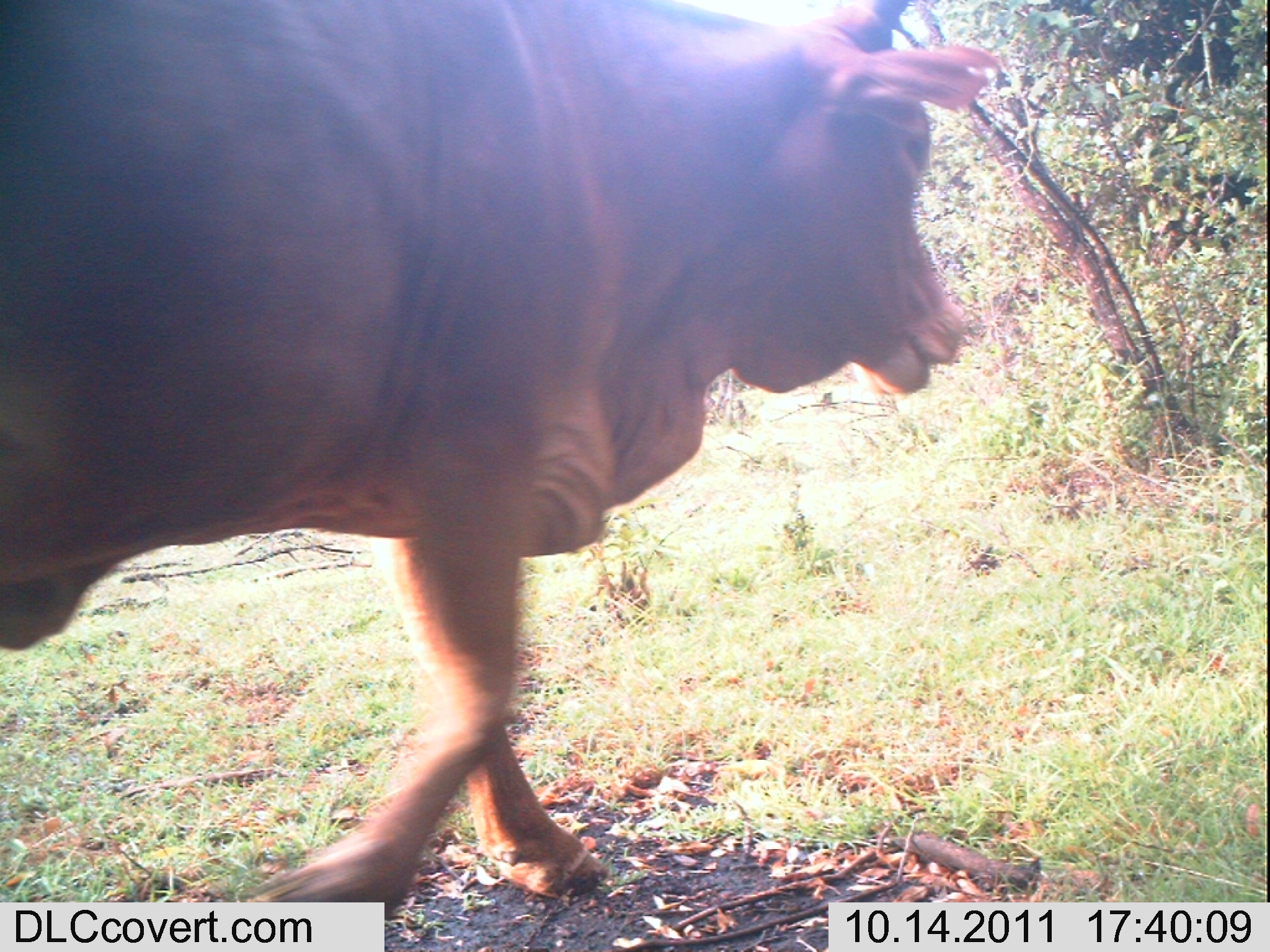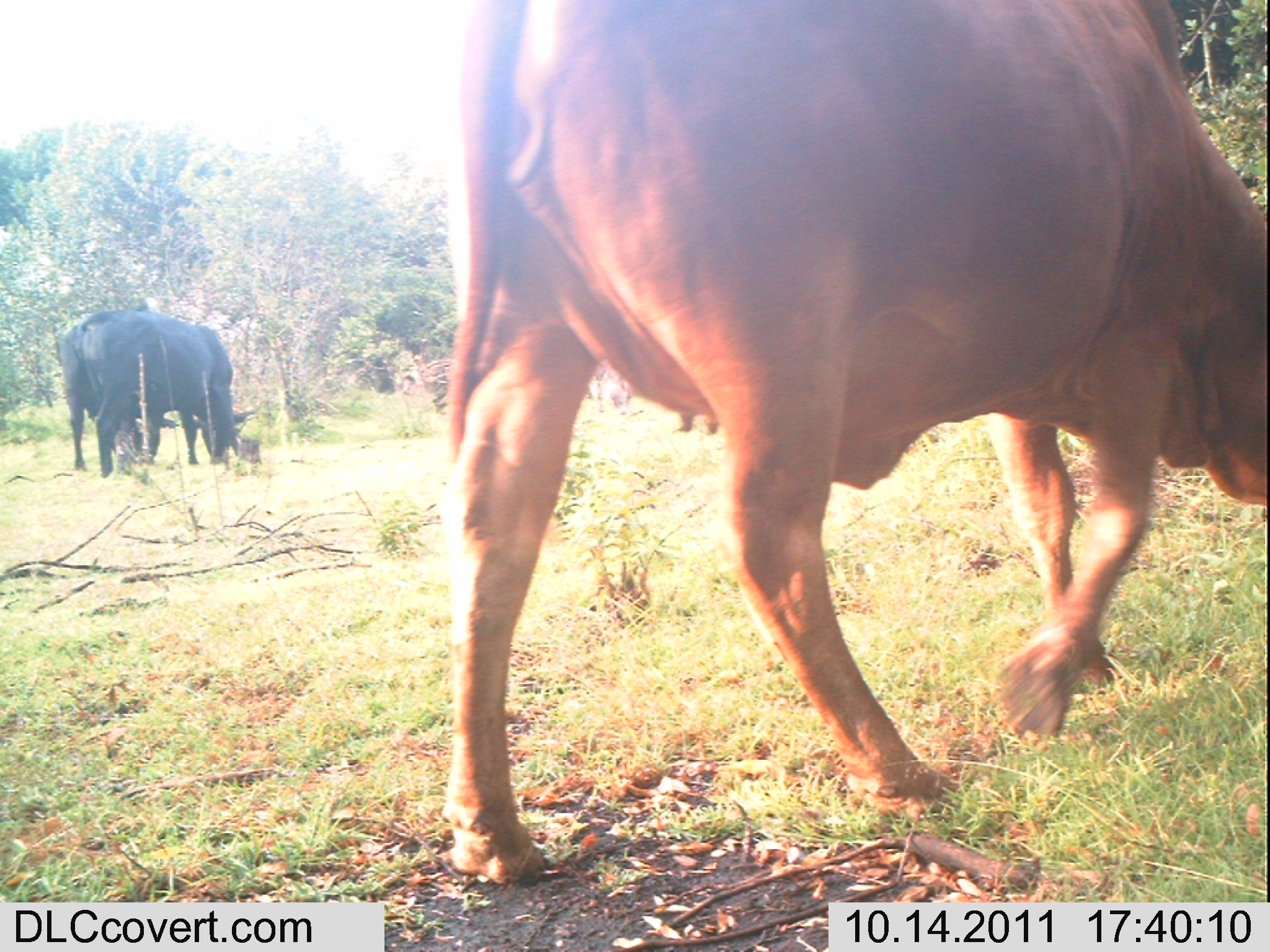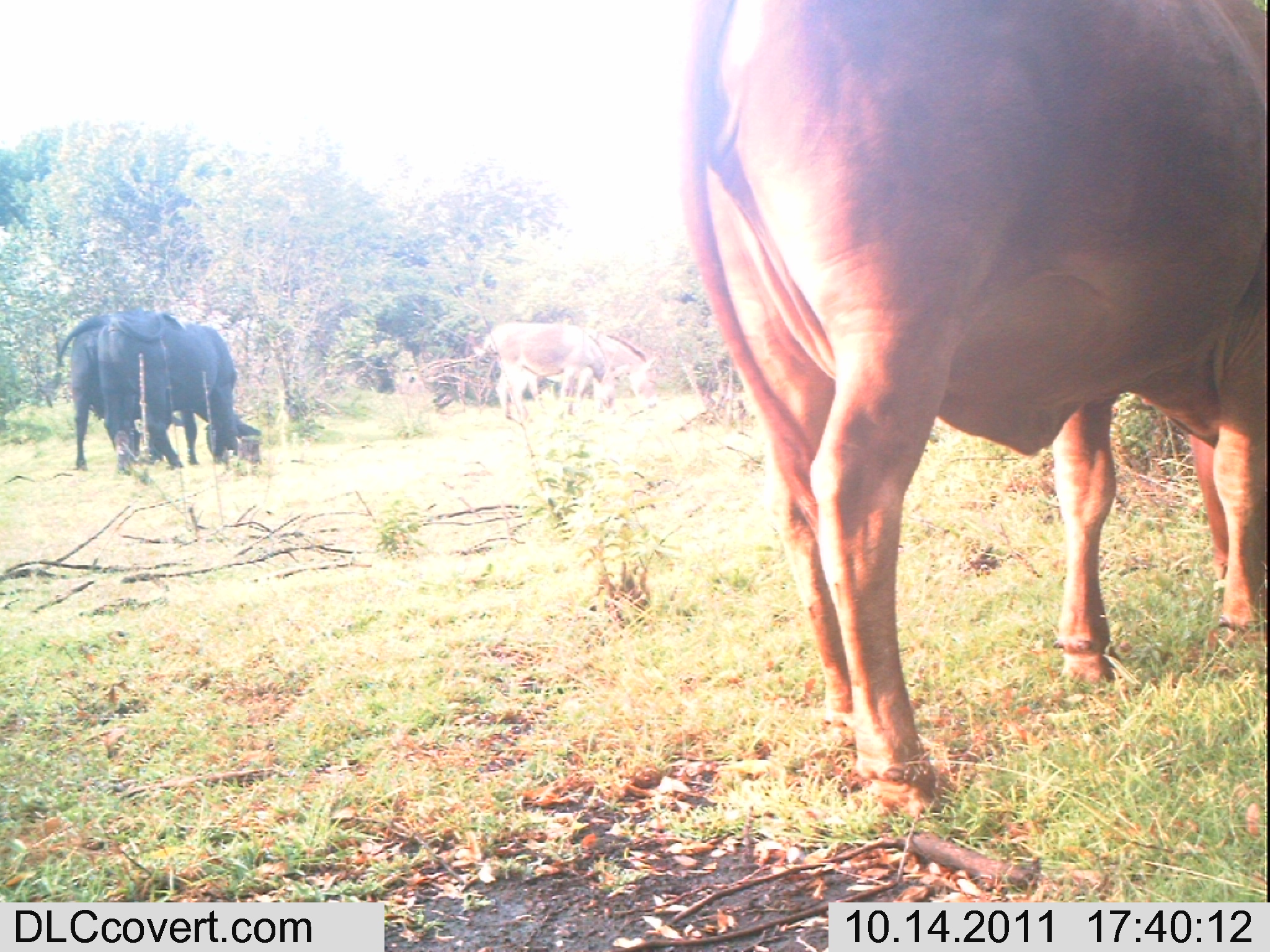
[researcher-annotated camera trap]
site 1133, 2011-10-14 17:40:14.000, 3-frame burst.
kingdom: Animalia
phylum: Chordata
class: Mammalia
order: Artiodactyla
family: Bovidae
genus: Bos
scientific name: Bos taurus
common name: domestic cattle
Bos taurus (domestic cattle), count 1.